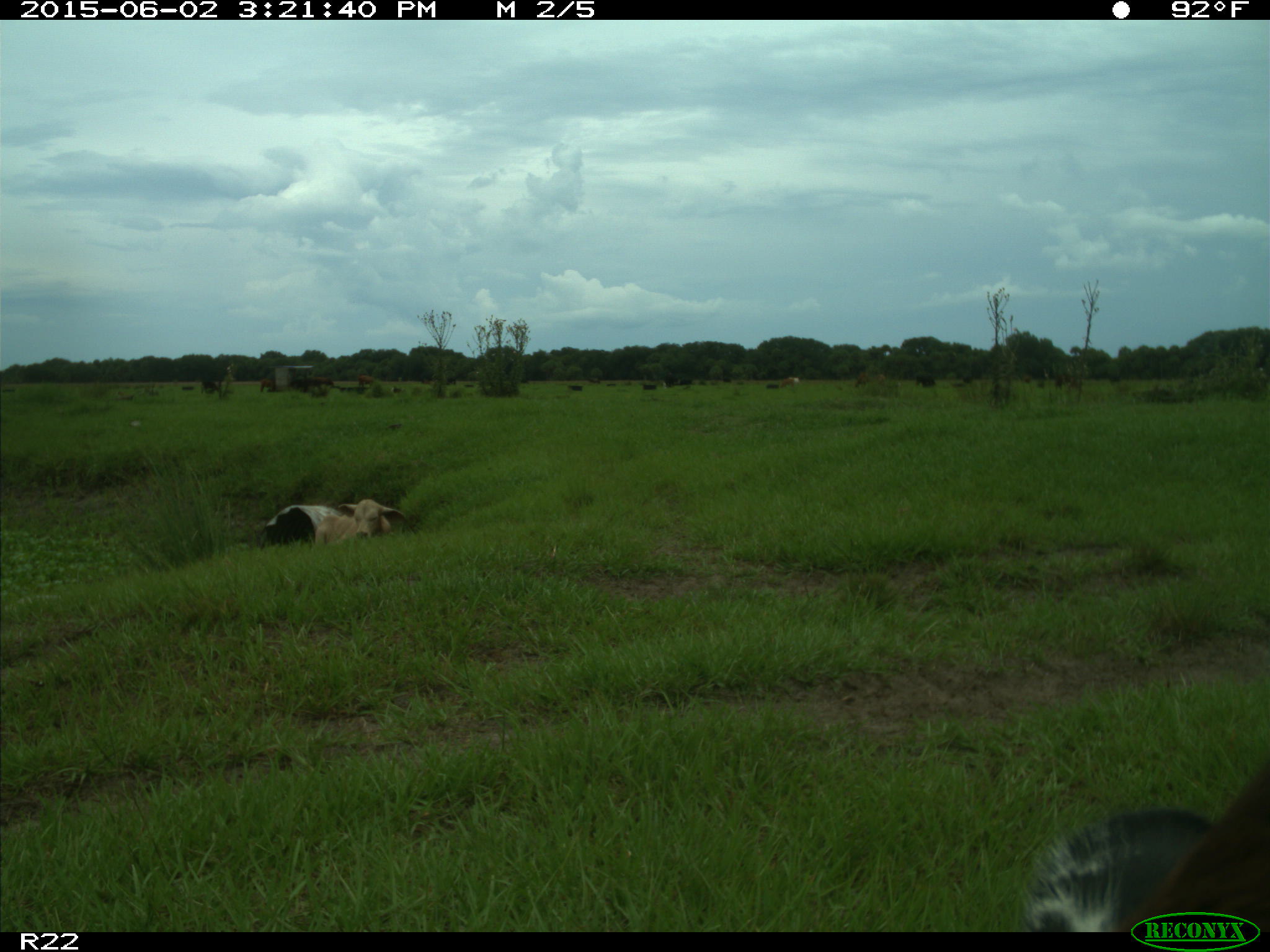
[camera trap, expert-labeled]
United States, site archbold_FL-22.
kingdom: Animalia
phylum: Chordata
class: Mammalia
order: Artiodactyla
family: Bovidae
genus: Bos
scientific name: Bos taurus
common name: domestic cow